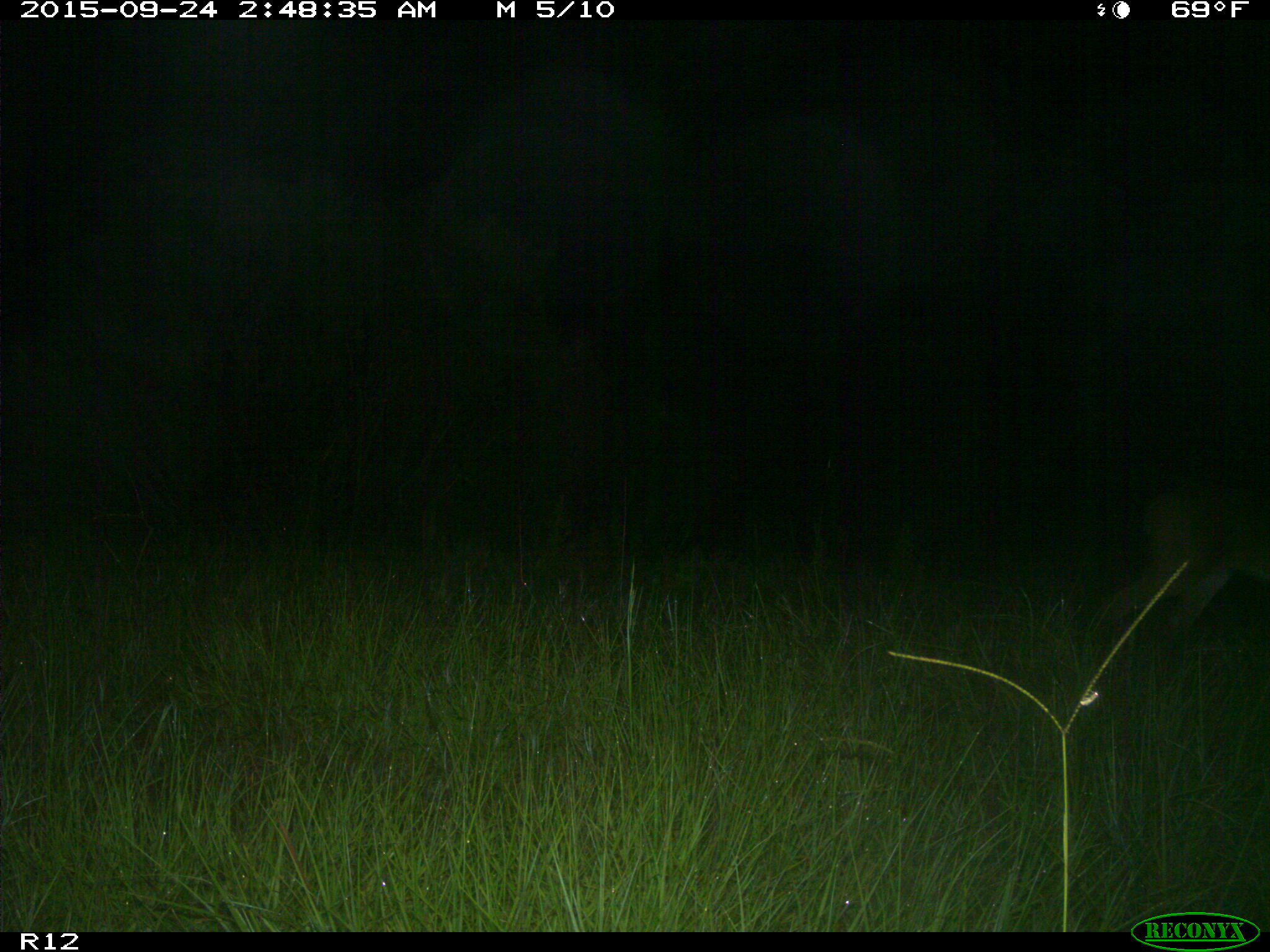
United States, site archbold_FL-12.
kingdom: Animalia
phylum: Chordata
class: Mammalia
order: Artiodactyla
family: Cervidae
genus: Odocoileus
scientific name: Odocoileus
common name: deer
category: unidentified deer